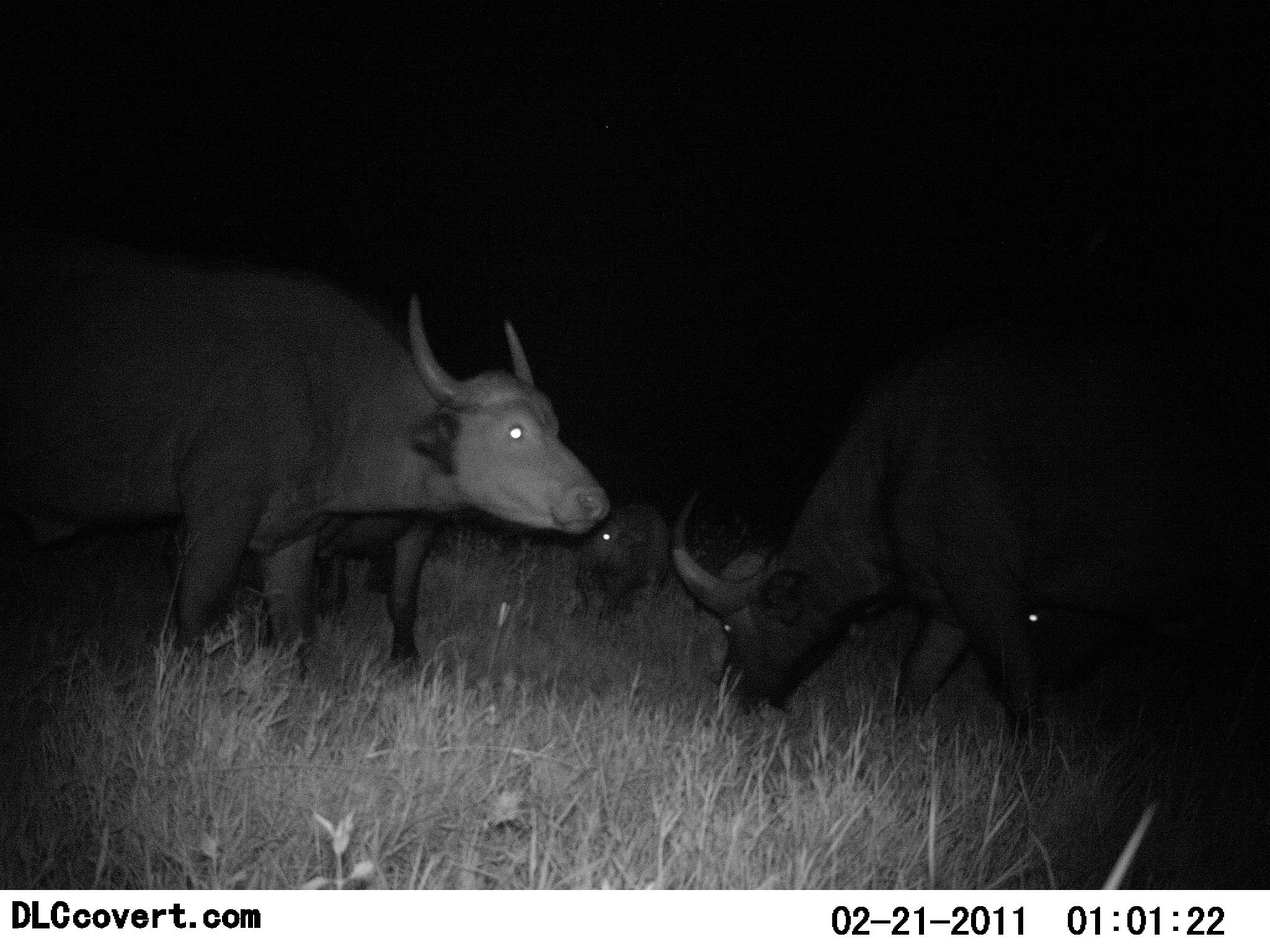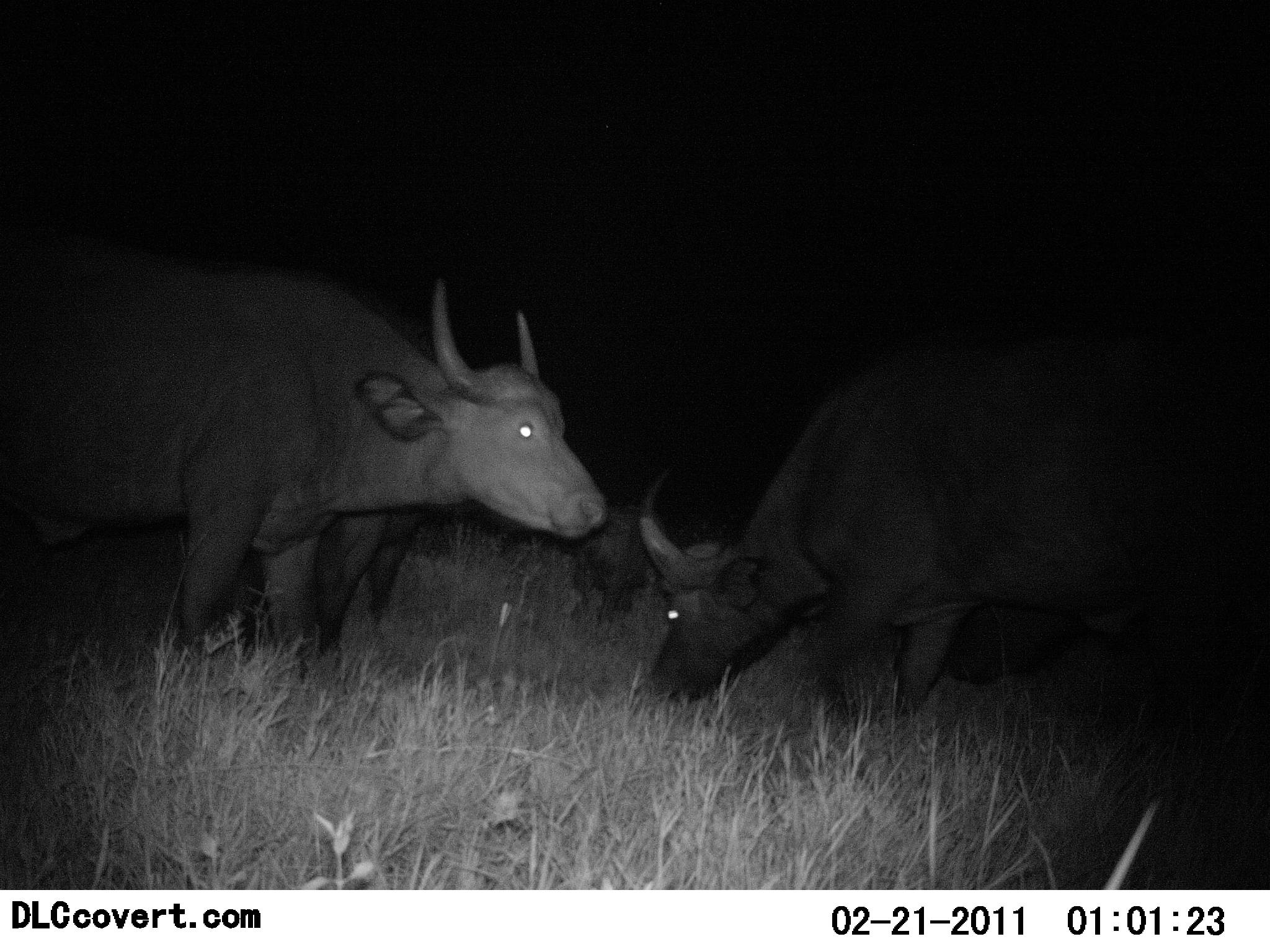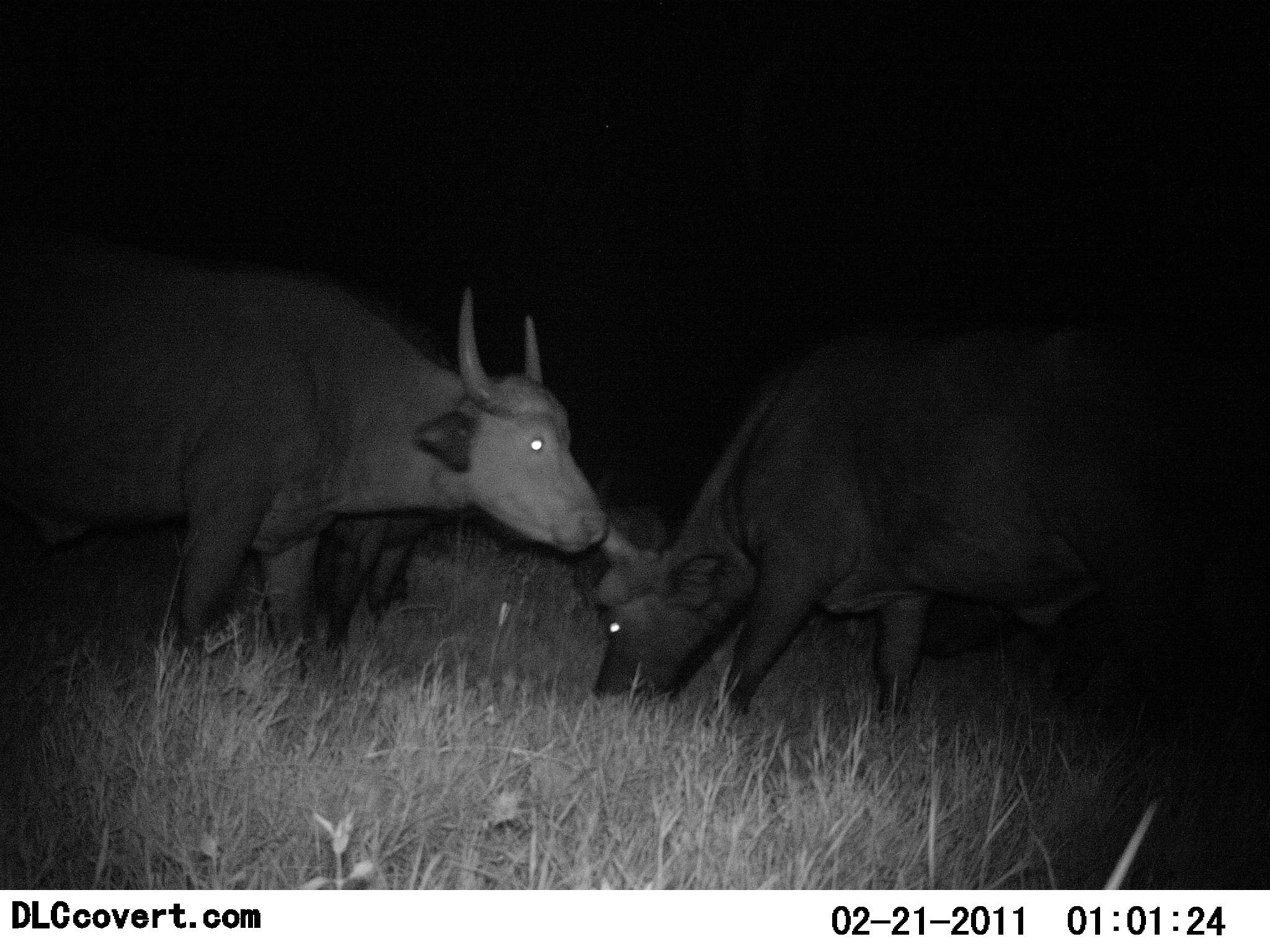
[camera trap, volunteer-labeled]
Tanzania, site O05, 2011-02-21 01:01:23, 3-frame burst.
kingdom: Animalia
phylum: Chordata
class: Mammalia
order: Artiodactyla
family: Bovidae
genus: Syncerus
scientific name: Syncerus caffer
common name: cape buffalo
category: buffalo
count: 4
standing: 80%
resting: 7%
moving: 13%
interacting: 7%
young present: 33%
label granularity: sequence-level